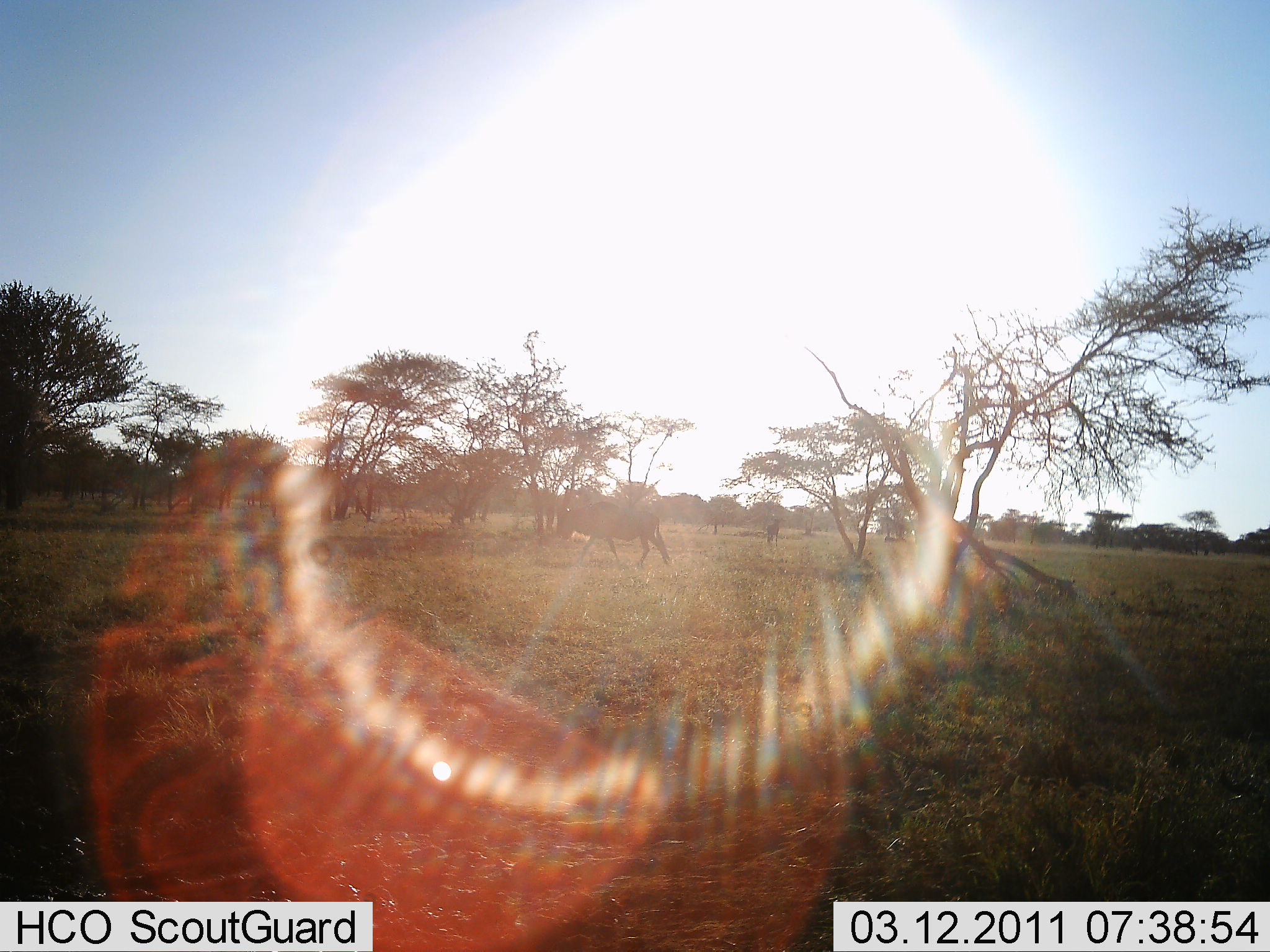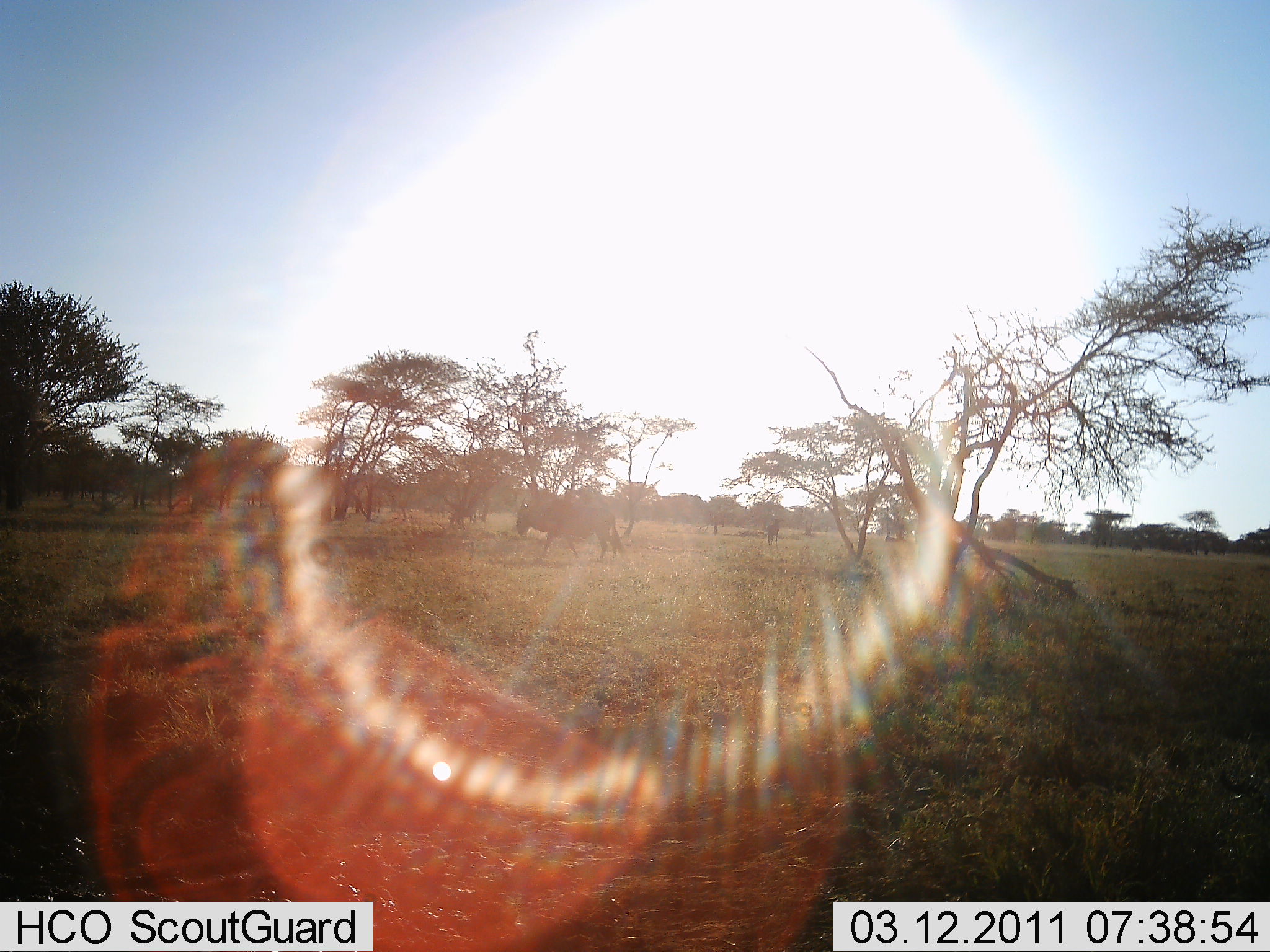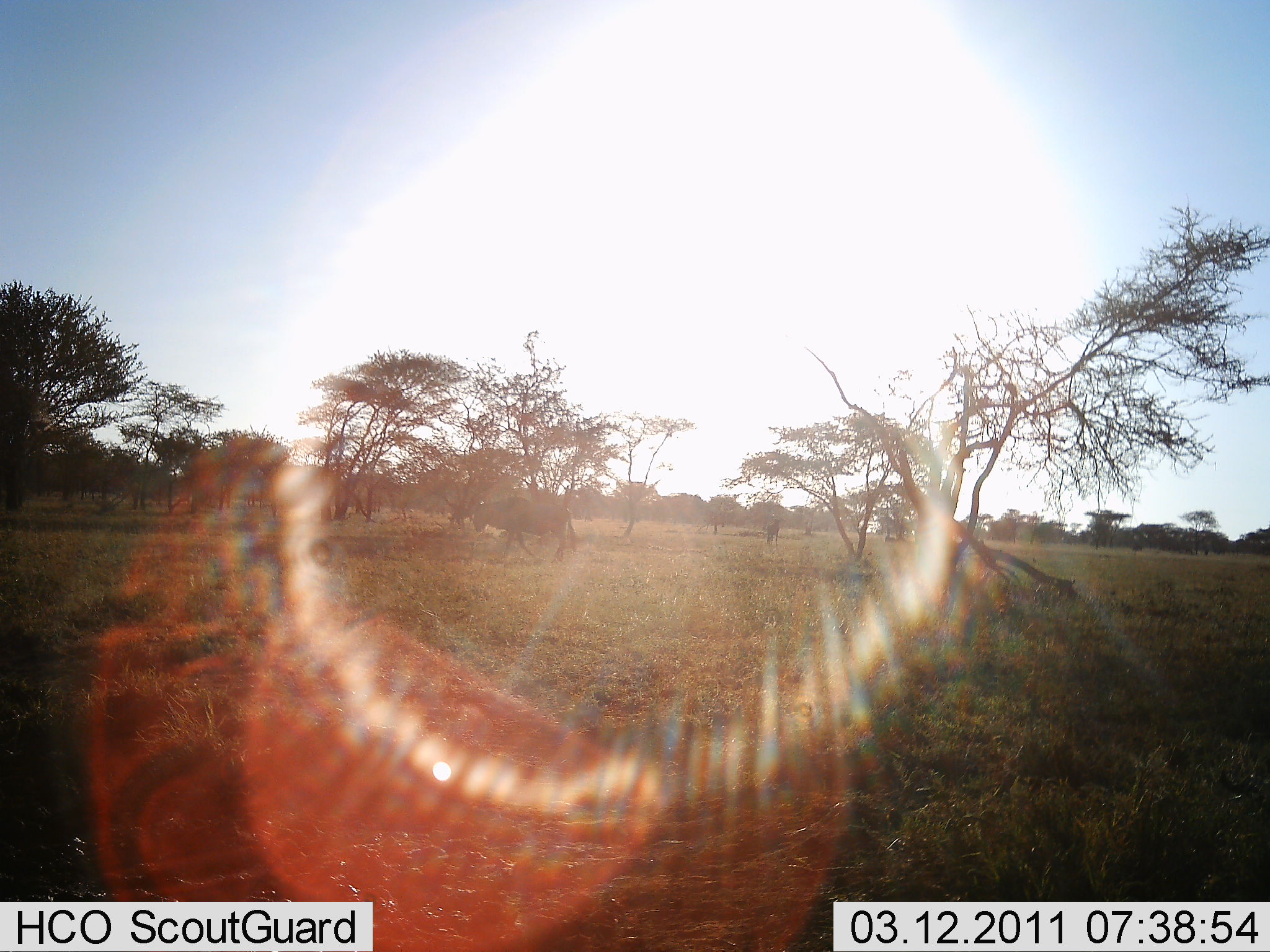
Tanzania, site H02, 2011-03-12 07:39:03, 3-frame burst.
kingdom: Animalia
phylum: Chordata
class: Mammalia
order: Artiodactyla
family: Bovidae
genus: Connochaetes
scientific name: Connochaetes taurinus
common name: blue wildebeest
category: wildebeest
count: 1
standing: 0%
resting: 0%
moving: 100%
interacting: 0%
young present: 0%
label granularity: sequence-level